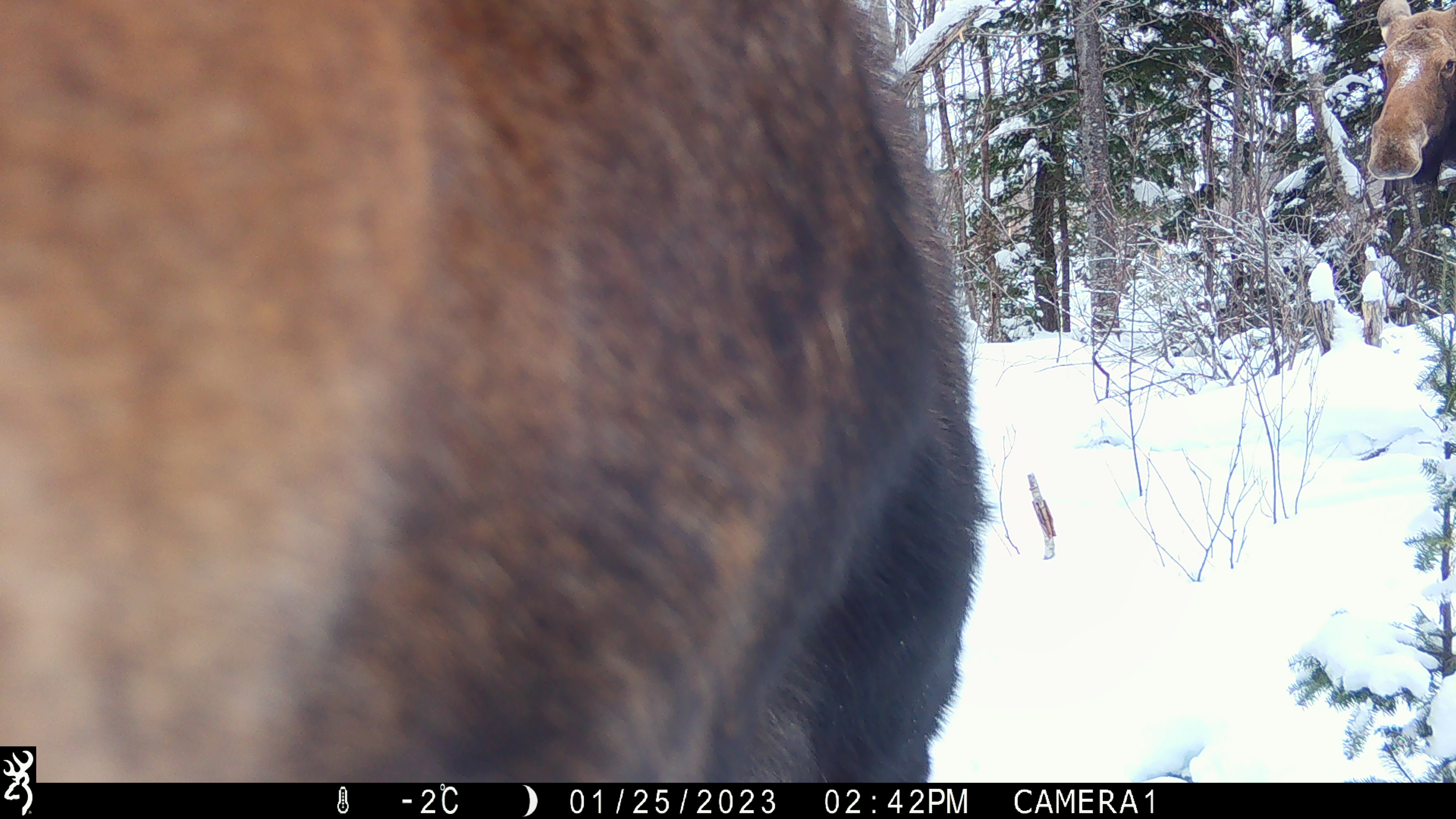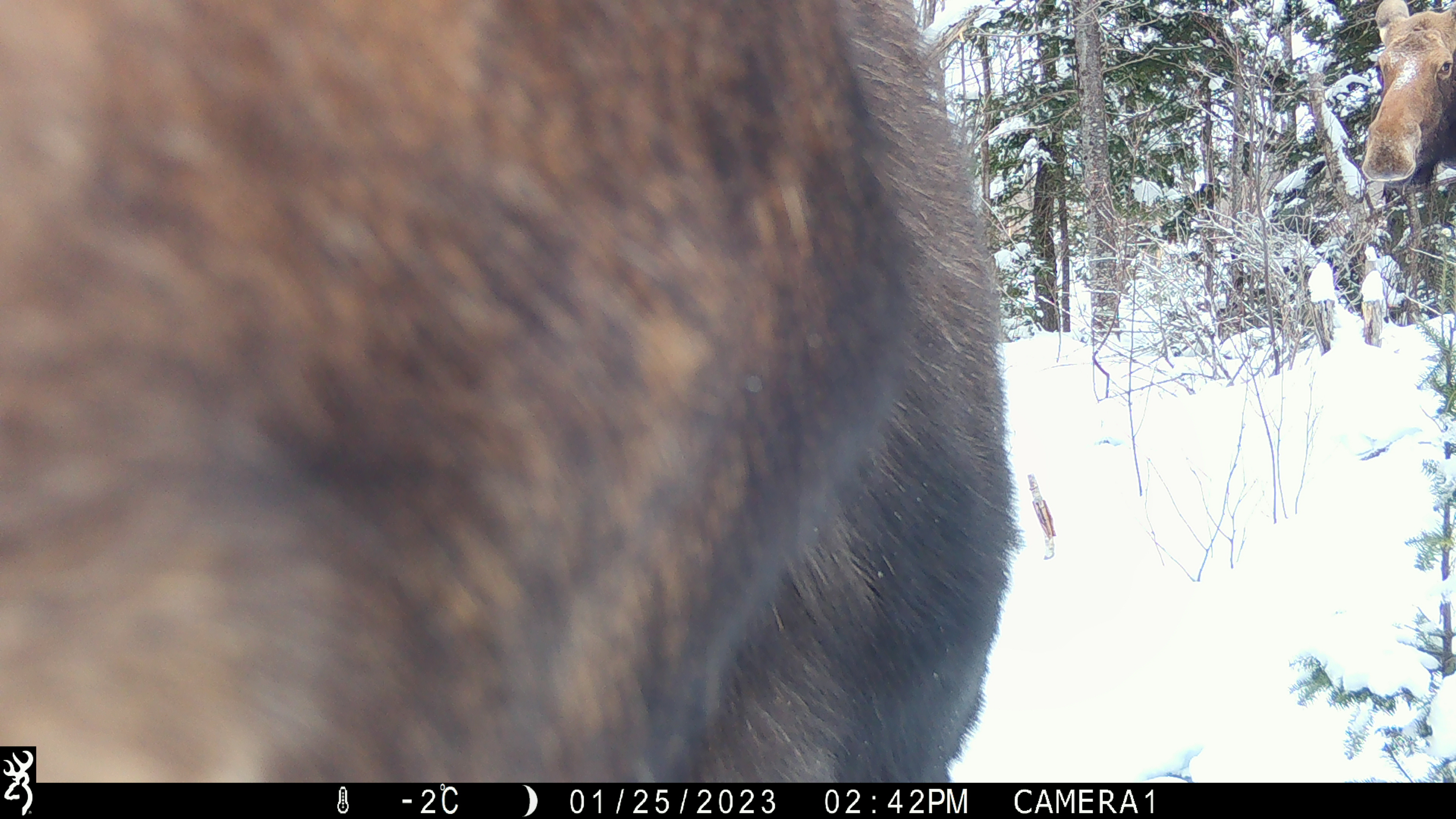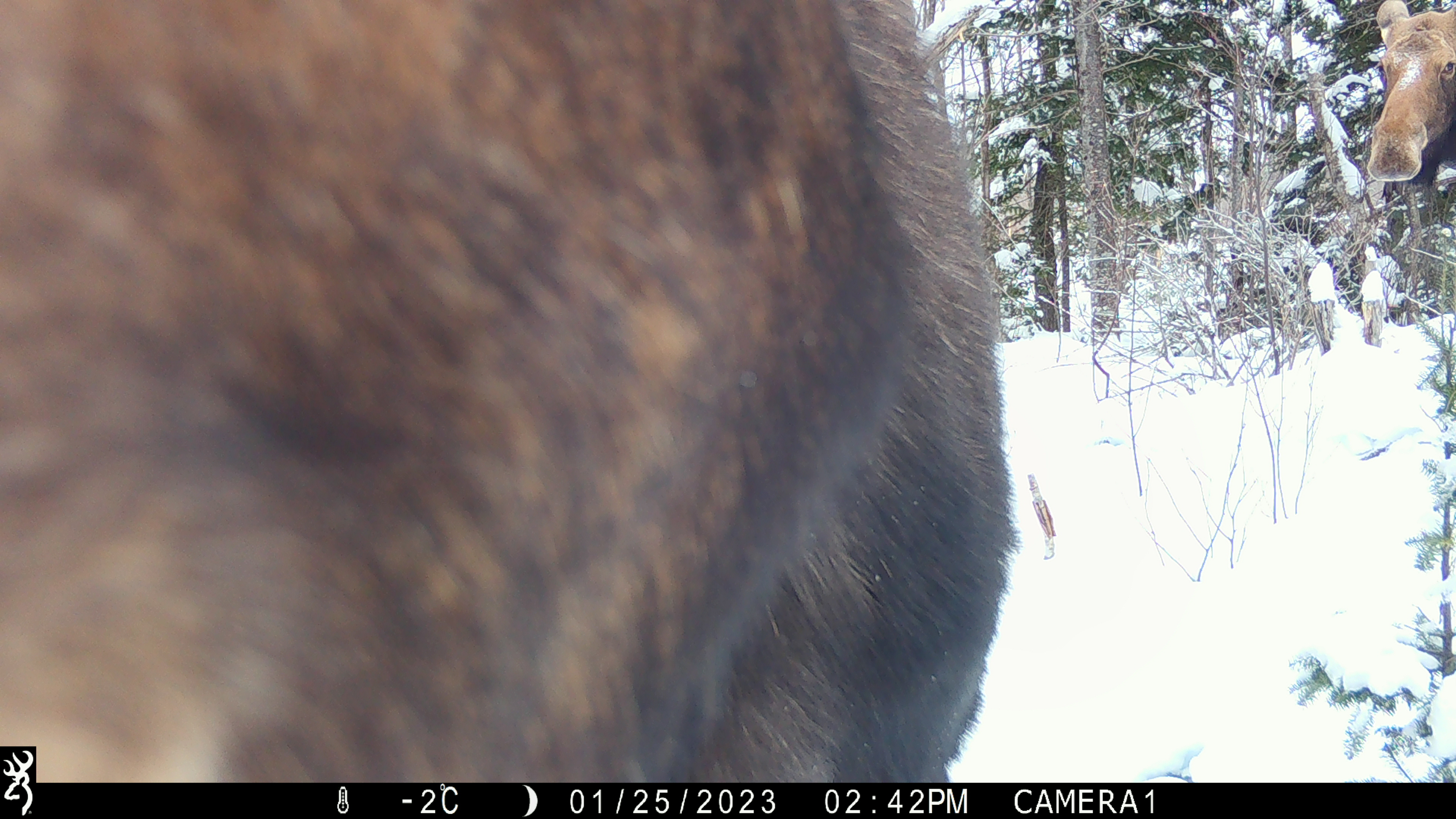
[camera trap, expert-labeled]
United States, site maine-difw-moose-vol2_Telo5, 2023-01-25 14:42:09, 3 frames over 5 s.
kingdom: Animalia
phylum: Chordata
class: Mammalia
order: Artiodactyla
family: Cervidae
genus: Alces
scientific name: Alces alces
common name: moose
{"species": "moose (Alces alces)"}